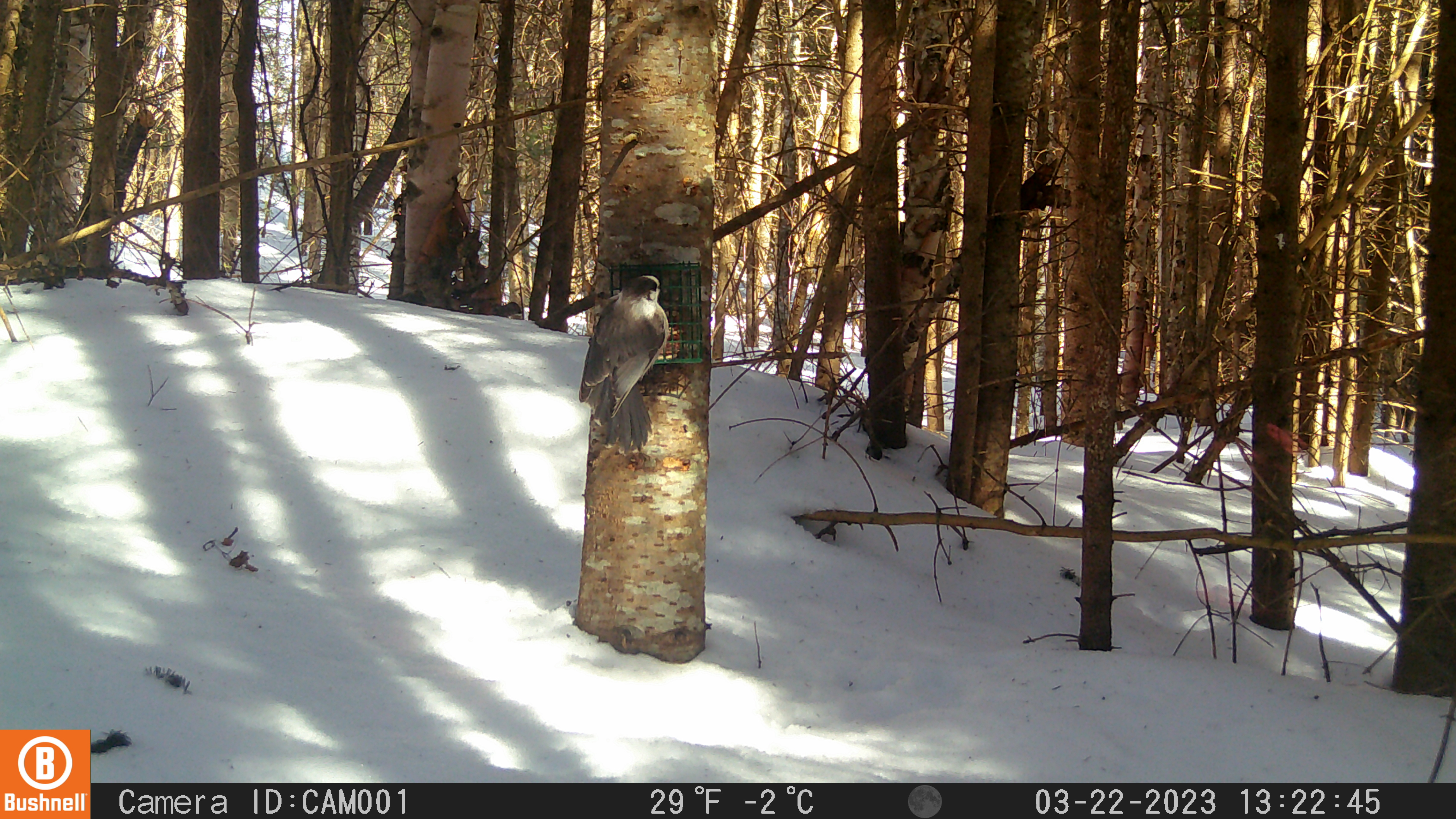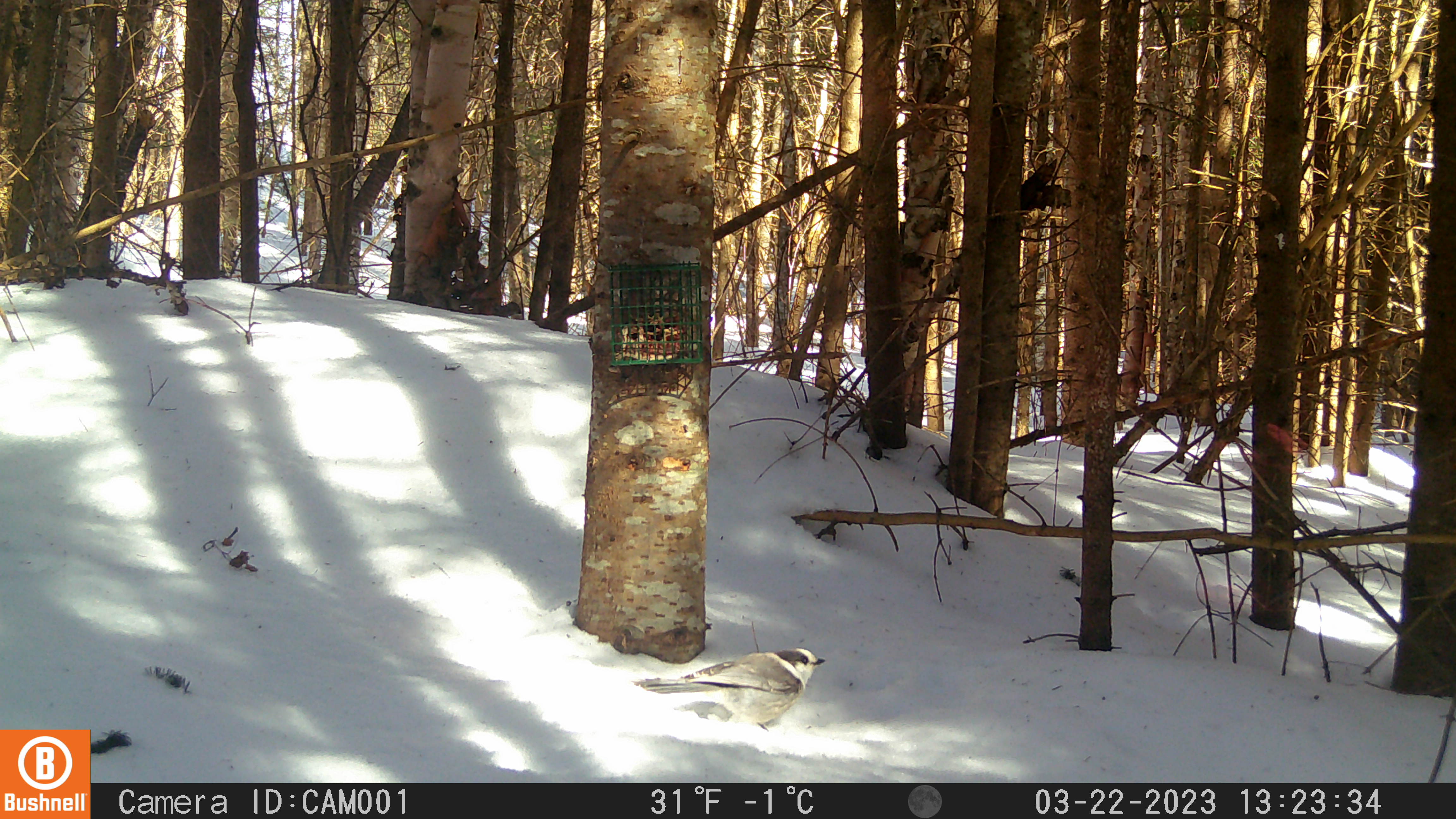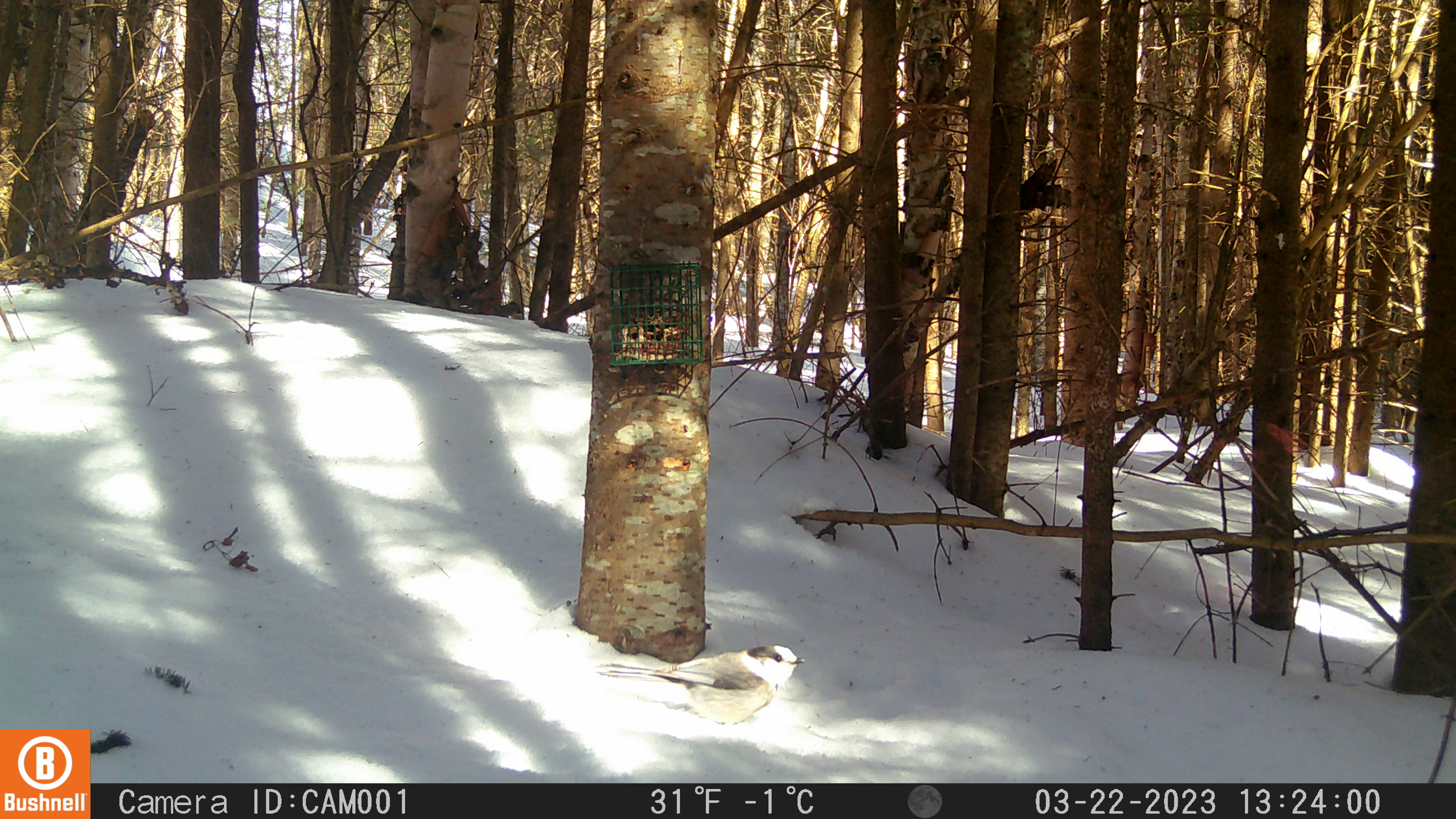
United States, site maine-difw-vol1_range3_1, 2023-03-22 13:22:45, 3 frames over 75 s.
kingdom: Animalia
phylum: Chordata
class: Aves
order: Passeriformes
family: Corvidae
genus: Perisoreus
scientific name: Perisoreus canadensis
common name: canada jay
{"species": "canada jay (Perisoreus canadensis)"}